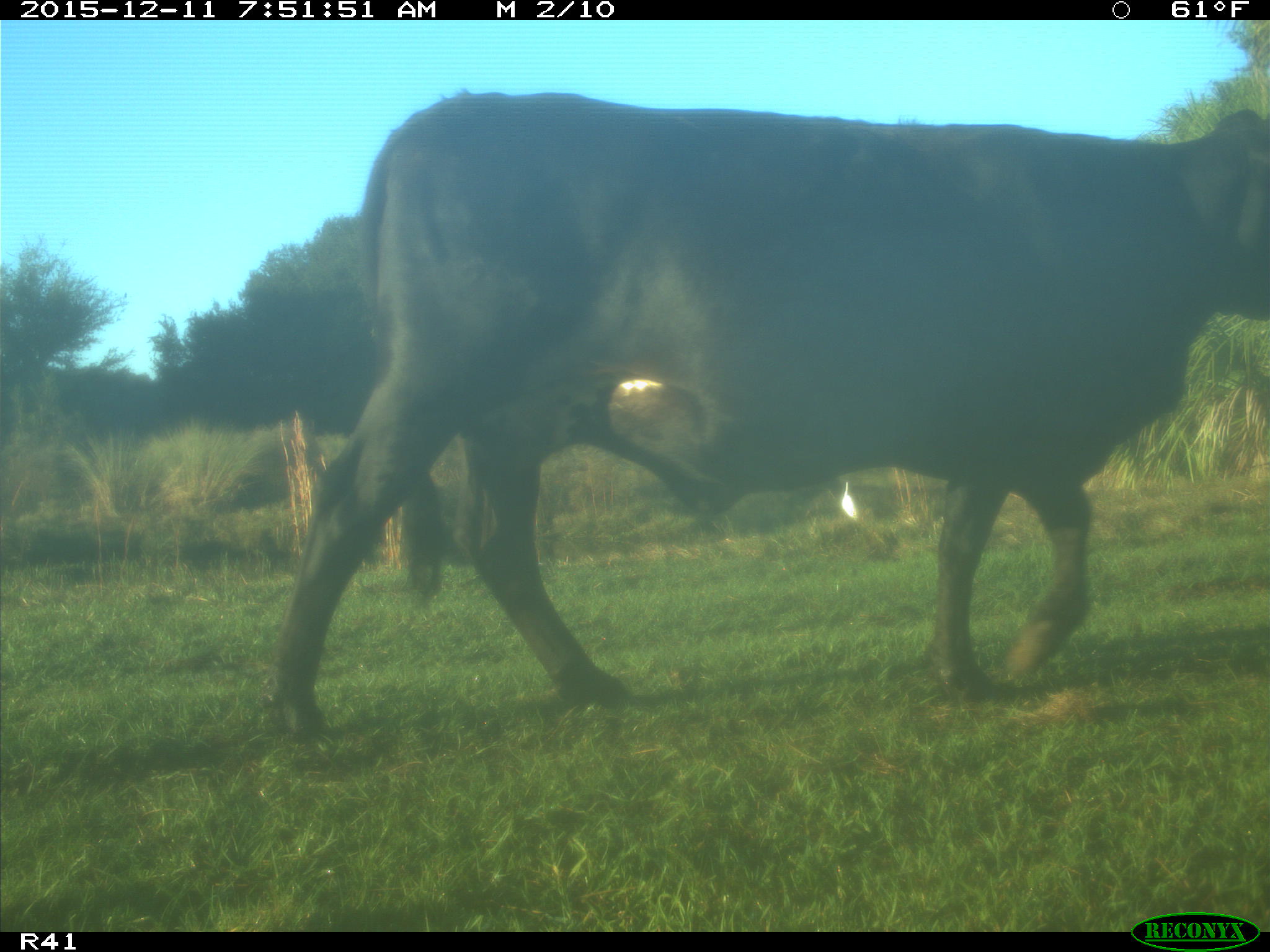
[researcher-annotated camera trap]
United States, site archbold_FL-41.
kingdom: Animalia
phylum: Chordata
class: Mammalia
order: Artiodactyla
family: Bovidae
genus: Bos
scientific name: Bos taurus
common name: domestic cow